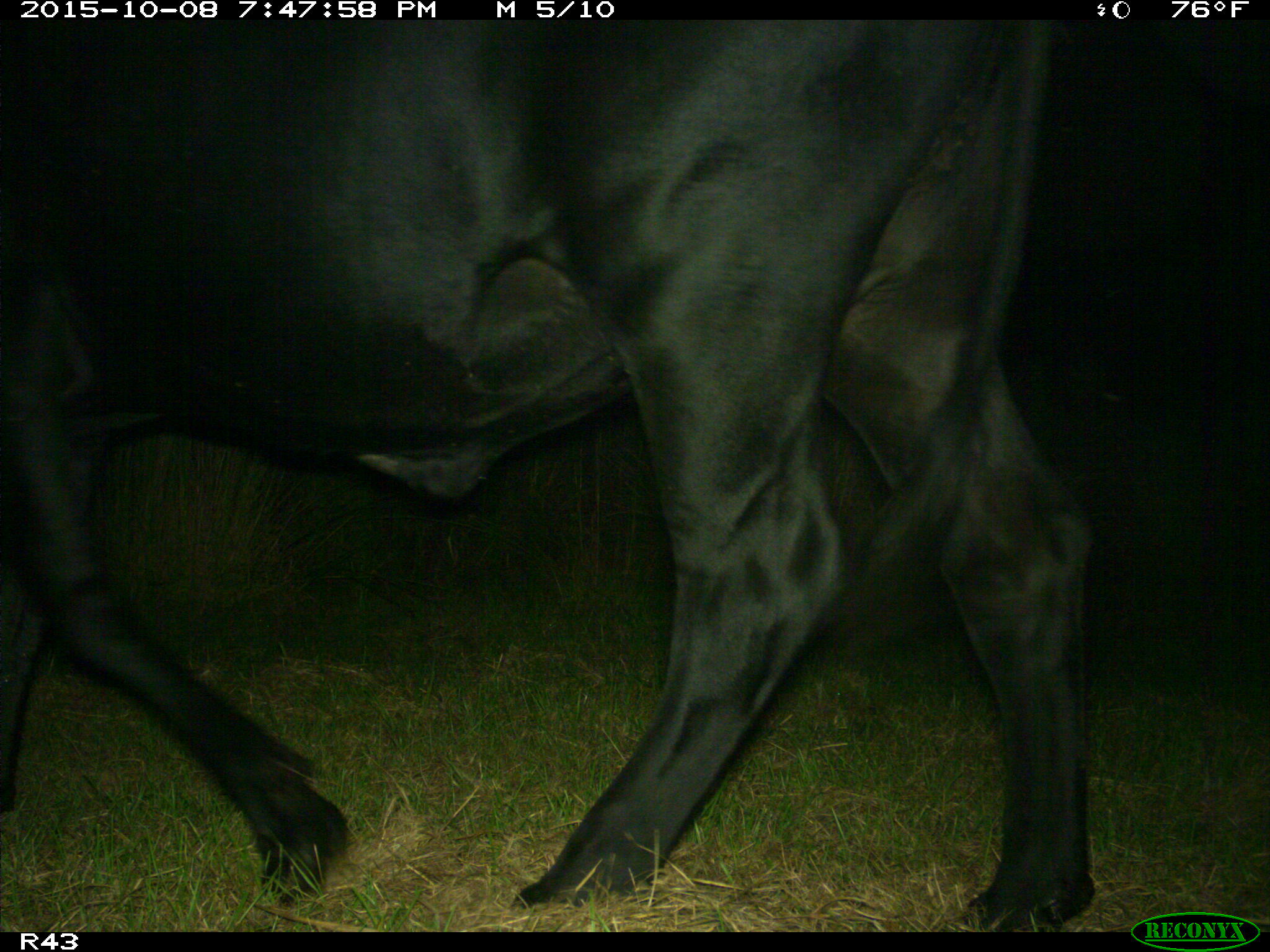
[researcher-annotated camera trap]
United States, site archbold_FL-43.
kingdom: Animalia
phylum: Chordata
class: Mammalia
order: Artiodactyla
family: Bovidae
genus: Bos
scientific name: Bos taurus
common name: domestic cow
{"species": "Bos taurus (domestic cow)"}